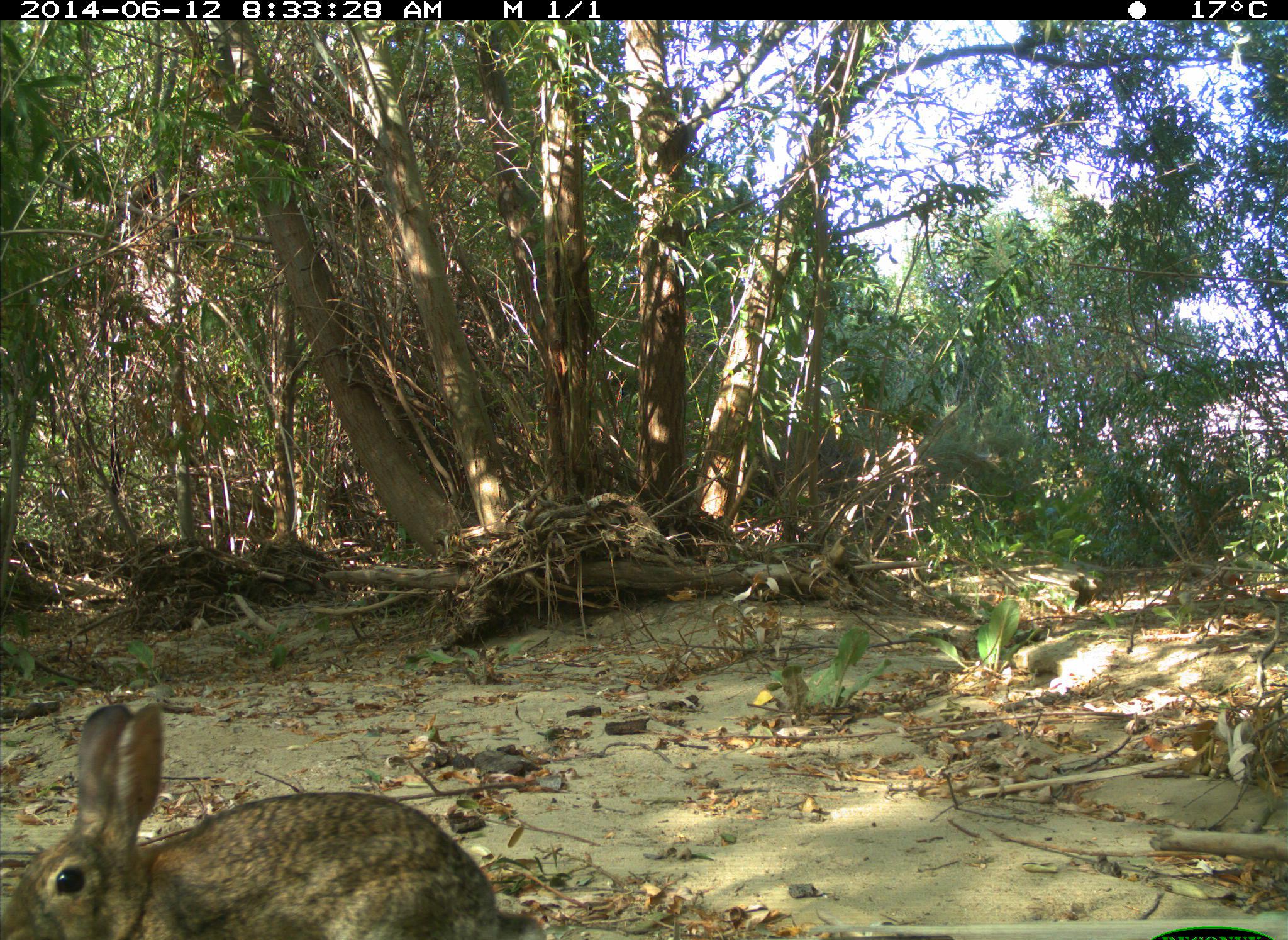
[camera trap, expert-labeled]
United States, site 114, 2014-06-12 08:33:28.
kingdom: Animalia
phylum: Chordata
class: Mammalia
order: Lagomorpha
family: Leporidae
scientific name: Leporidae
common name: rabbits and hares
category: rabbit